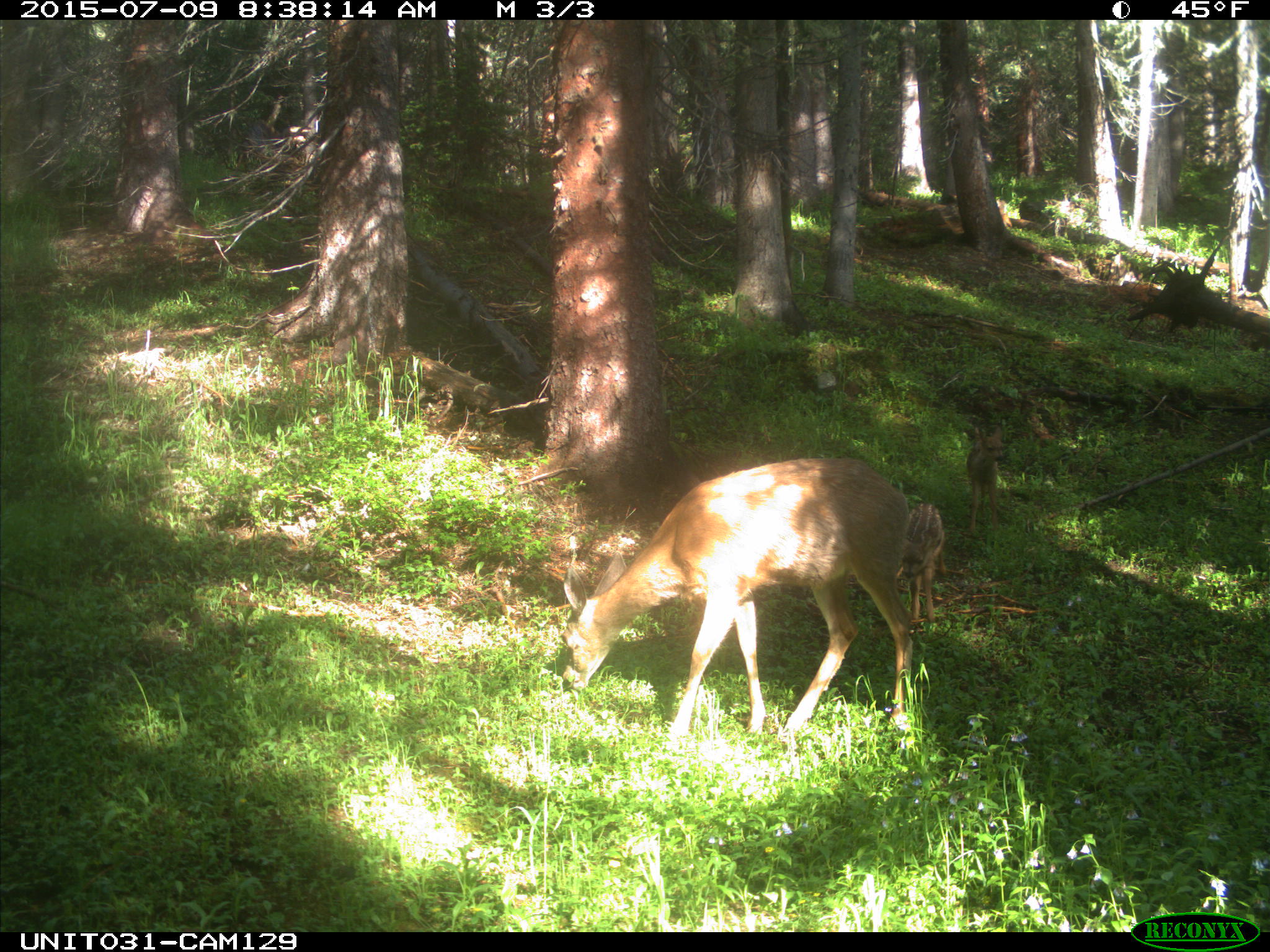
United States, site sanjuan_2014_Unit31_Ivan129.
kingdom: Animalia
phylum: Chordata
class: Mammalia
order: Artiodactyla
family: Cervidae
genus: Odocoileus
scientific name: Odocoileus hemionus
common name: mule deer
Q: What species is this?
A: Odocoileus hemionus (mule deer).